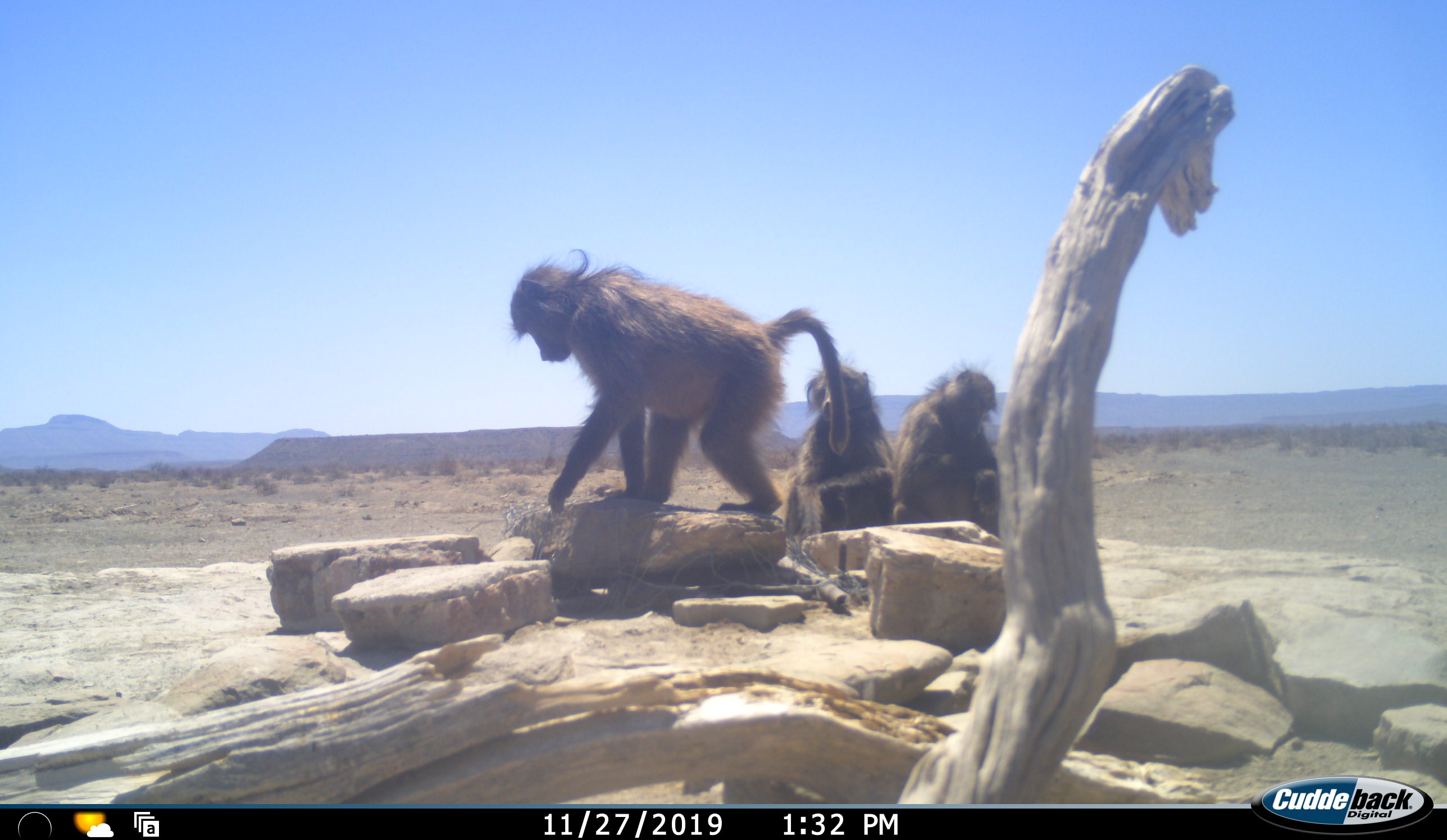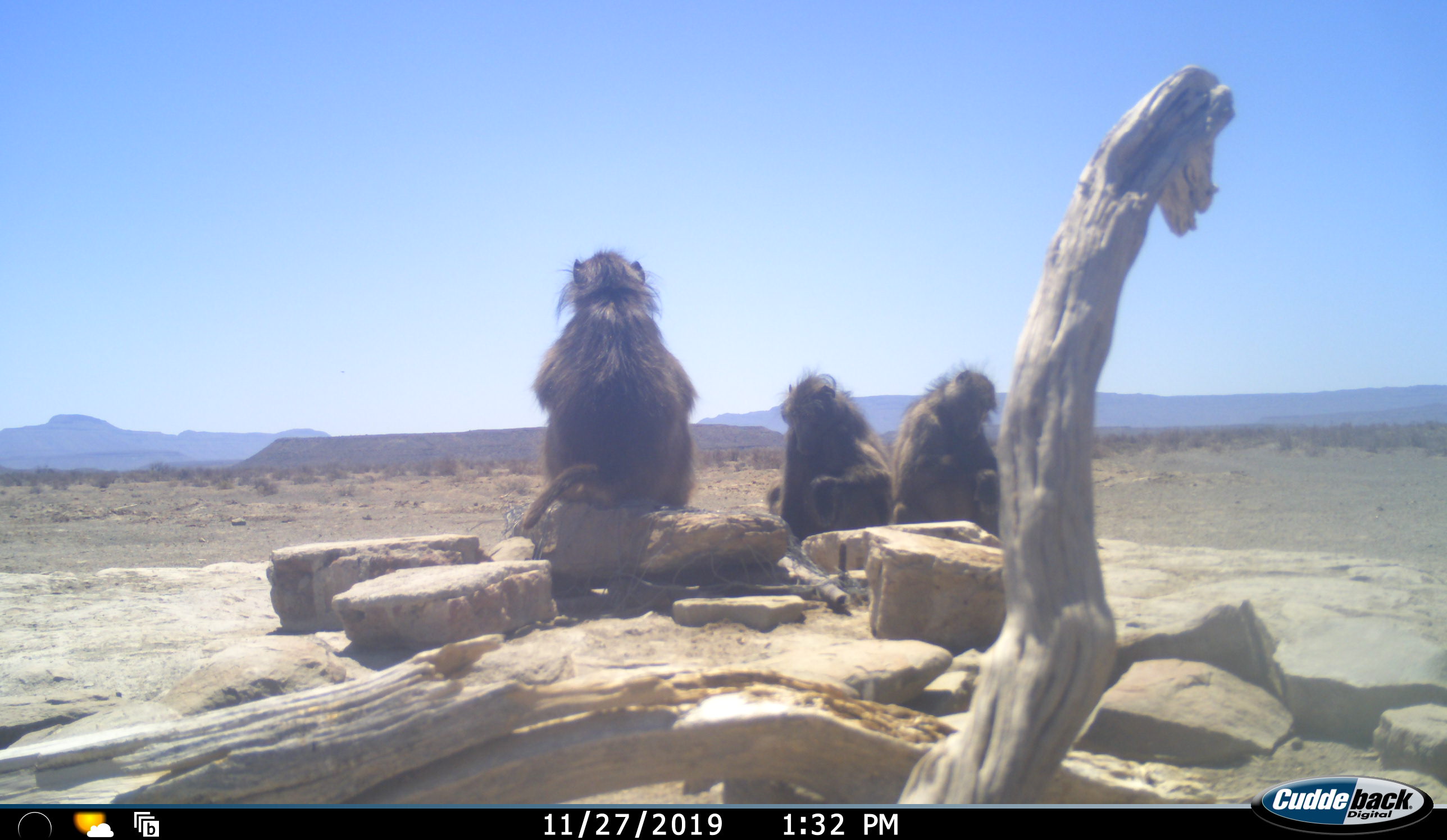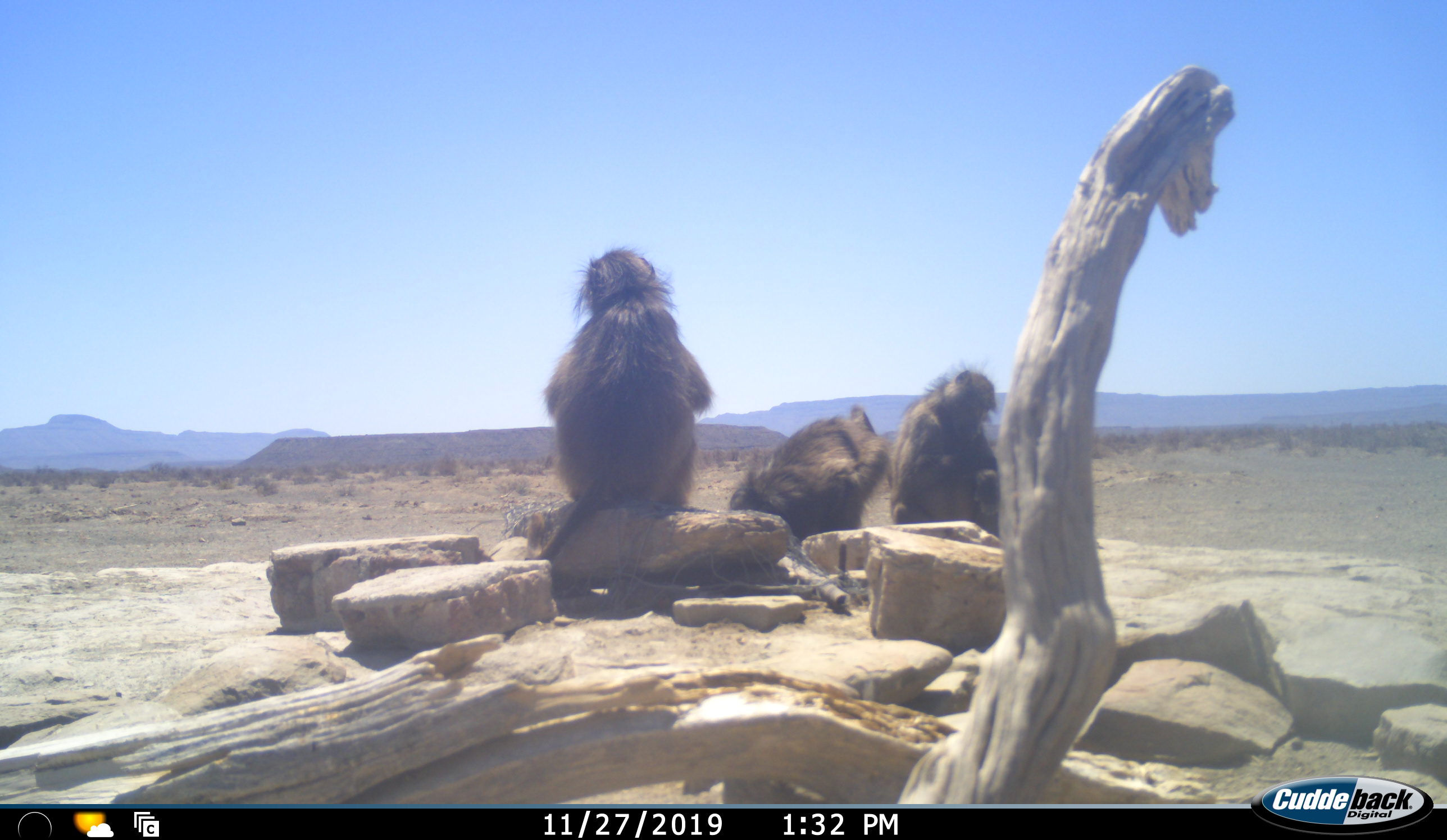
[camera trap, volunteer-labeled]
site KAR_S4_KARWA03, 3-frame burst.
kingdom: Animalia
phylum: Chordata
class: Mammalia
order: Primates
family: Cercopithecidae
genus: Papio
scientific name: Papio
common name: baboon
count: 3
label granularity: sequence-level